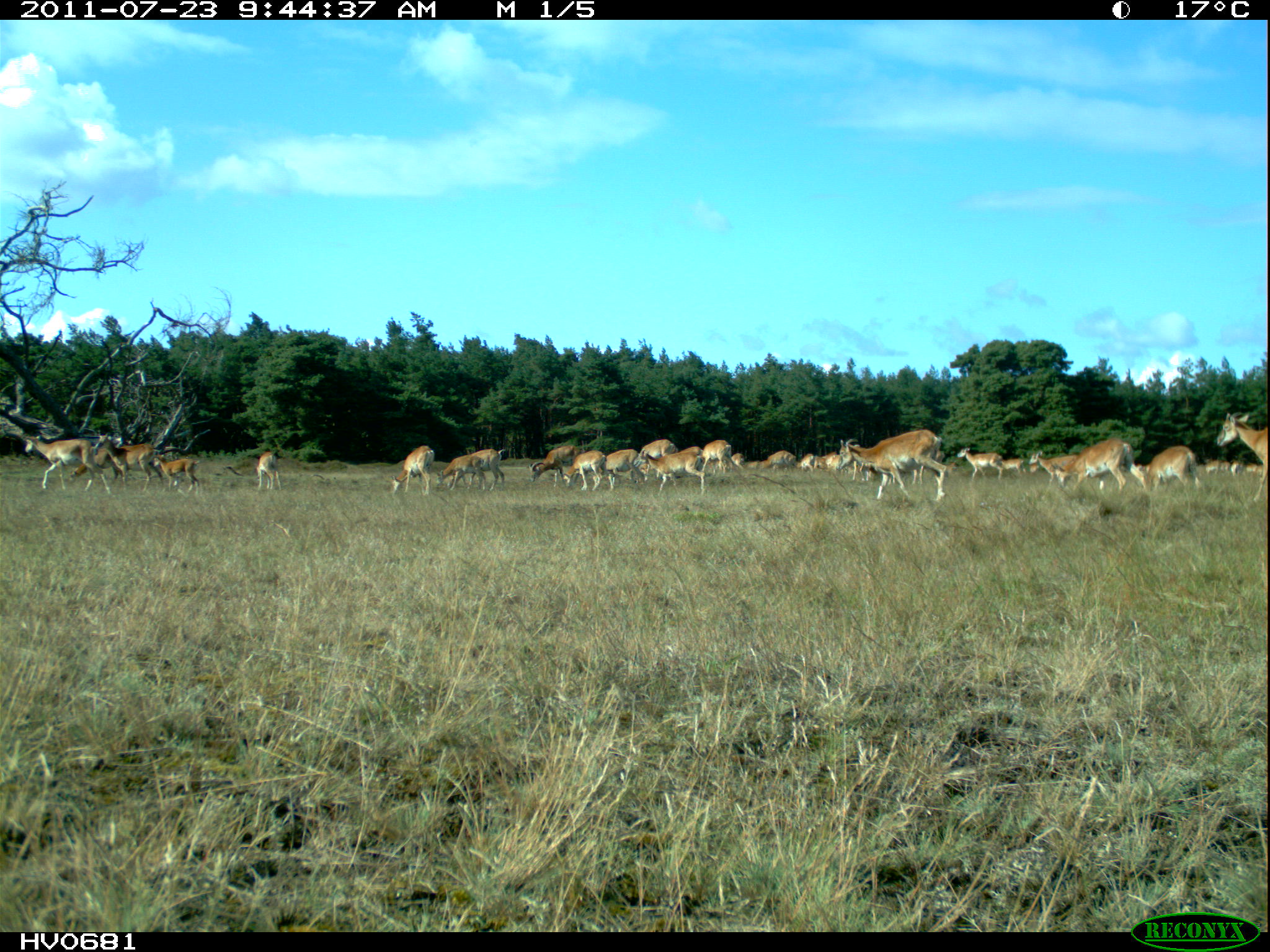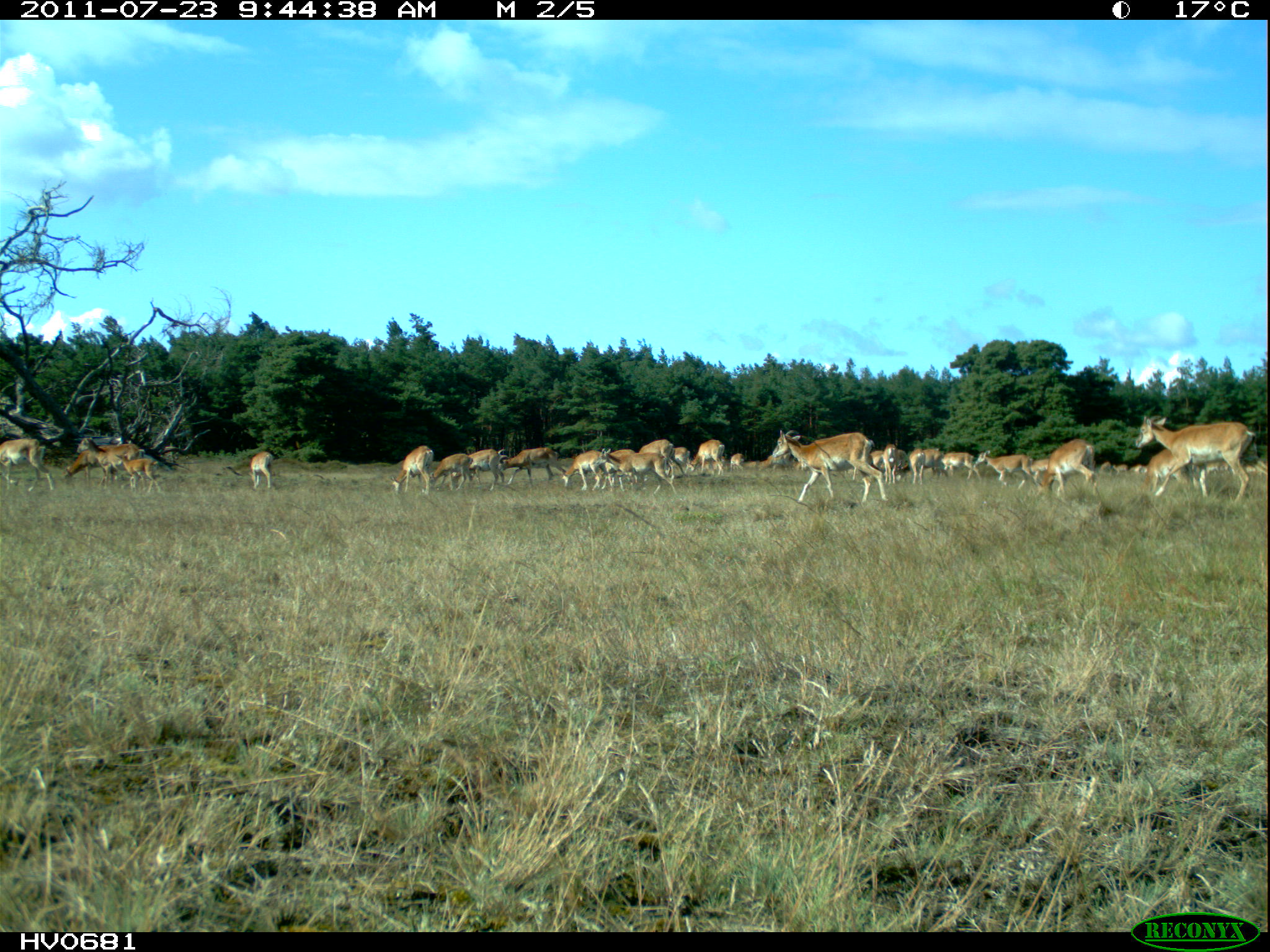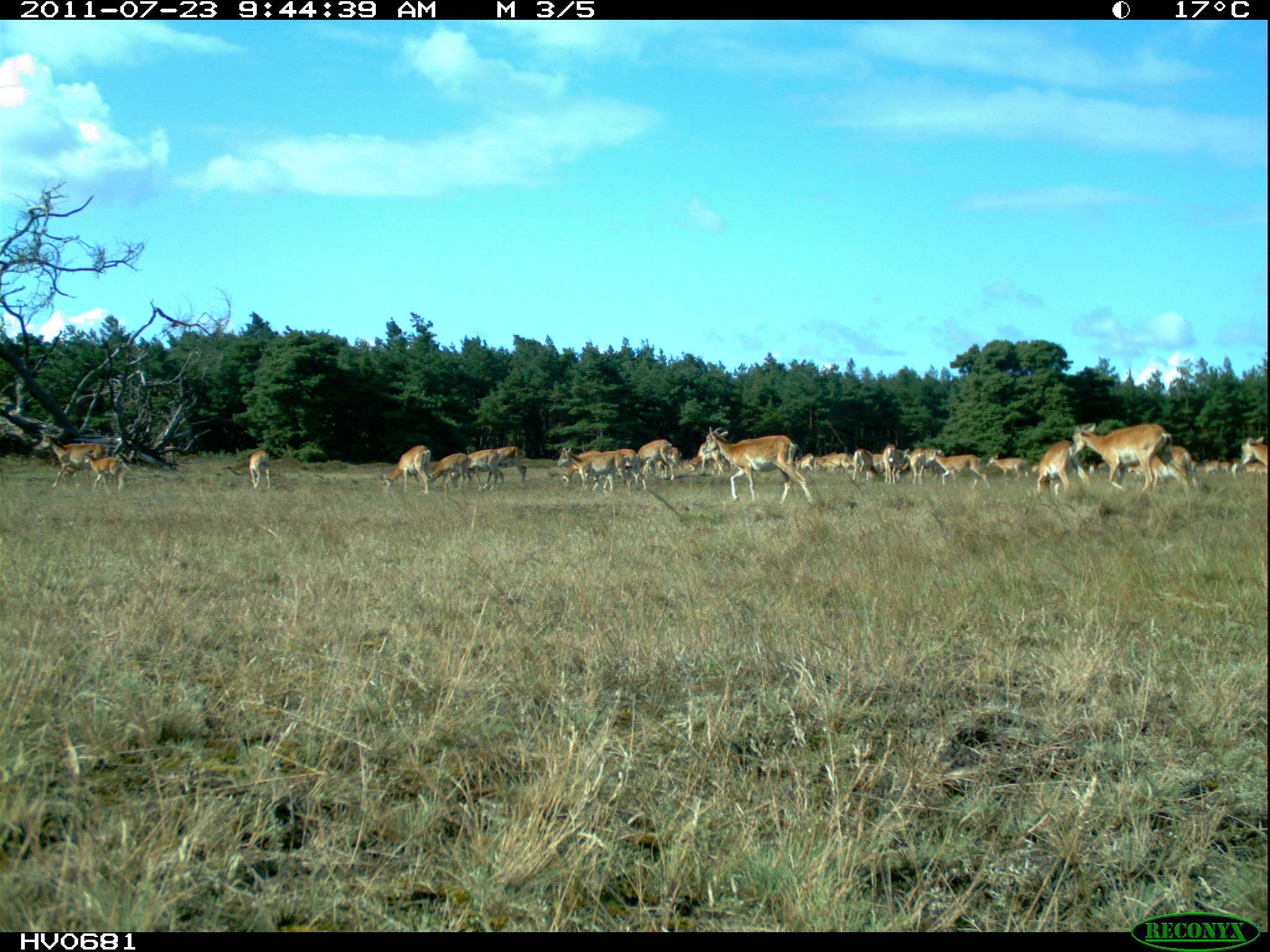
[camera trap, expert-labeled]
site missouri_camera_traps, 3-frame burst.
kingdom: Animalia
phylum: Chordata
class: Mammalia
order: Artiodactyla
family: Bovidae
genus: Ovis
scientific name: Ovis ammon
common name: mouflon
Mouflon (Ovis ammon). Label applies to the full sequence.